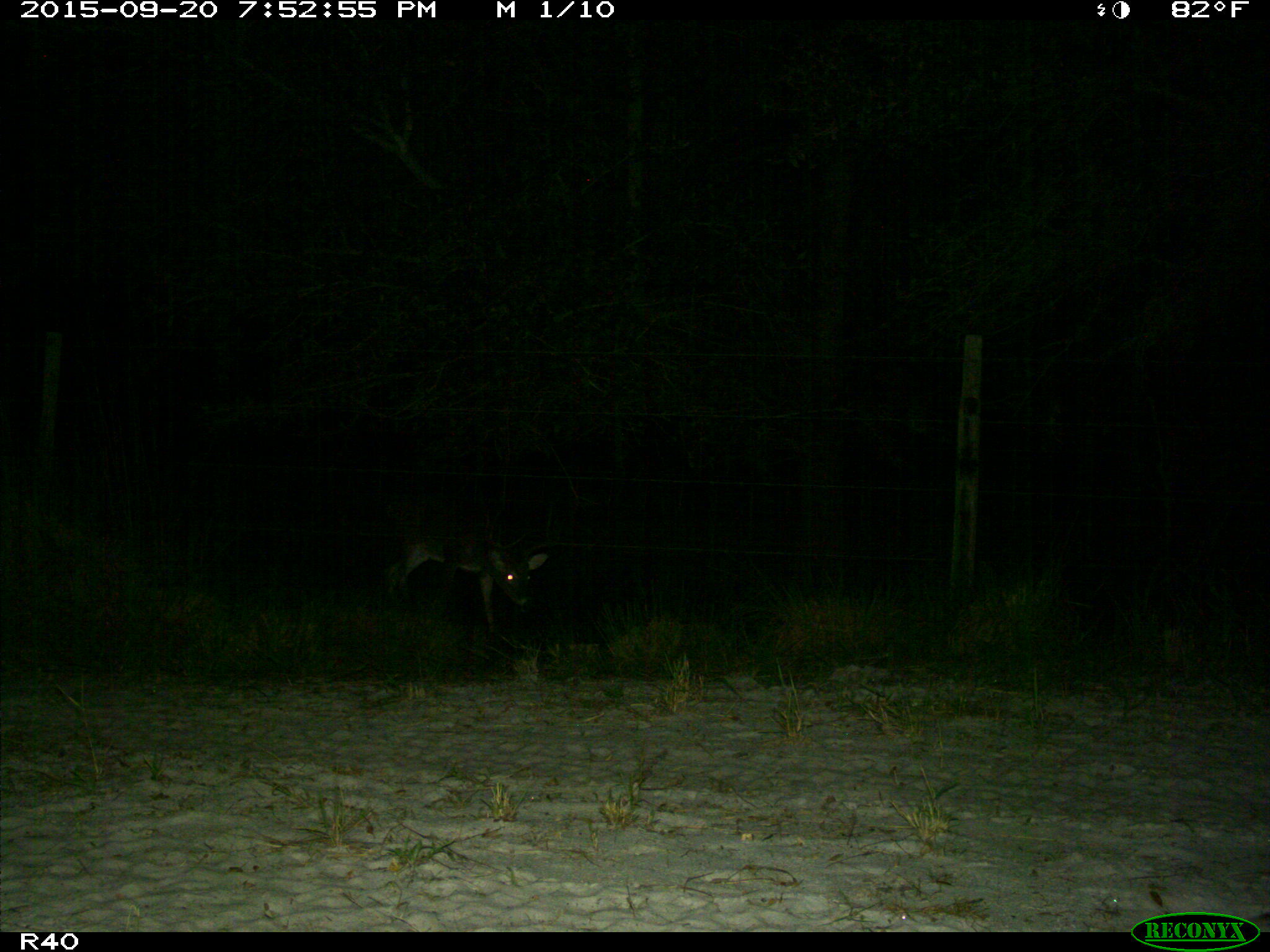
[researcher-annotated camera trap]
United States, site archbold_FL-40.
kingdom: Animalia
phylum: Chordata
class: Mammalia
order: Artiodactyla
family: Cervidae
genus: Odocoileus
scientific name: Odocoileus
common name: deer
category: unidentified deer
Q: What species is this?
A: Unidentified deer (deer) (Odocoileus).